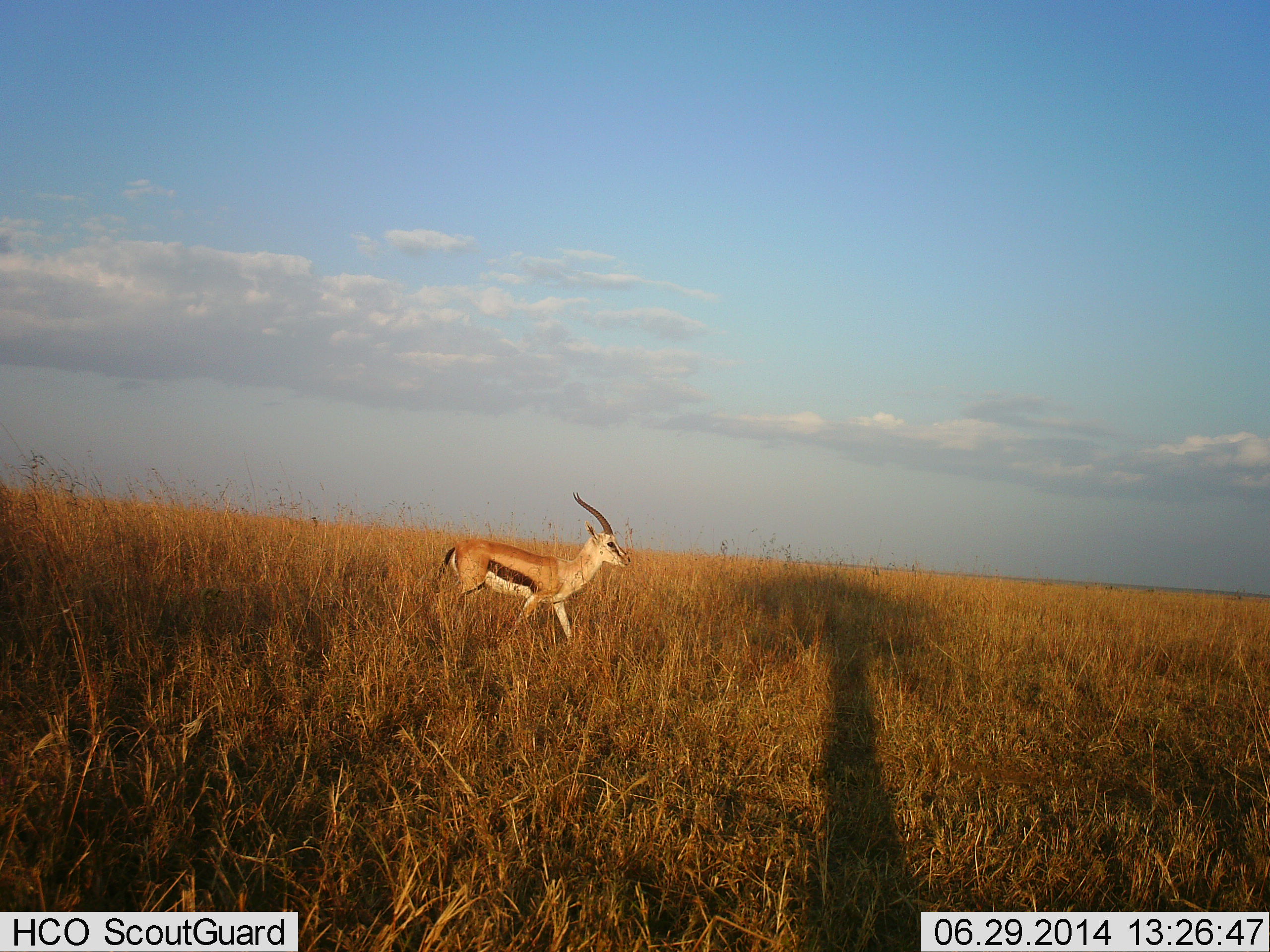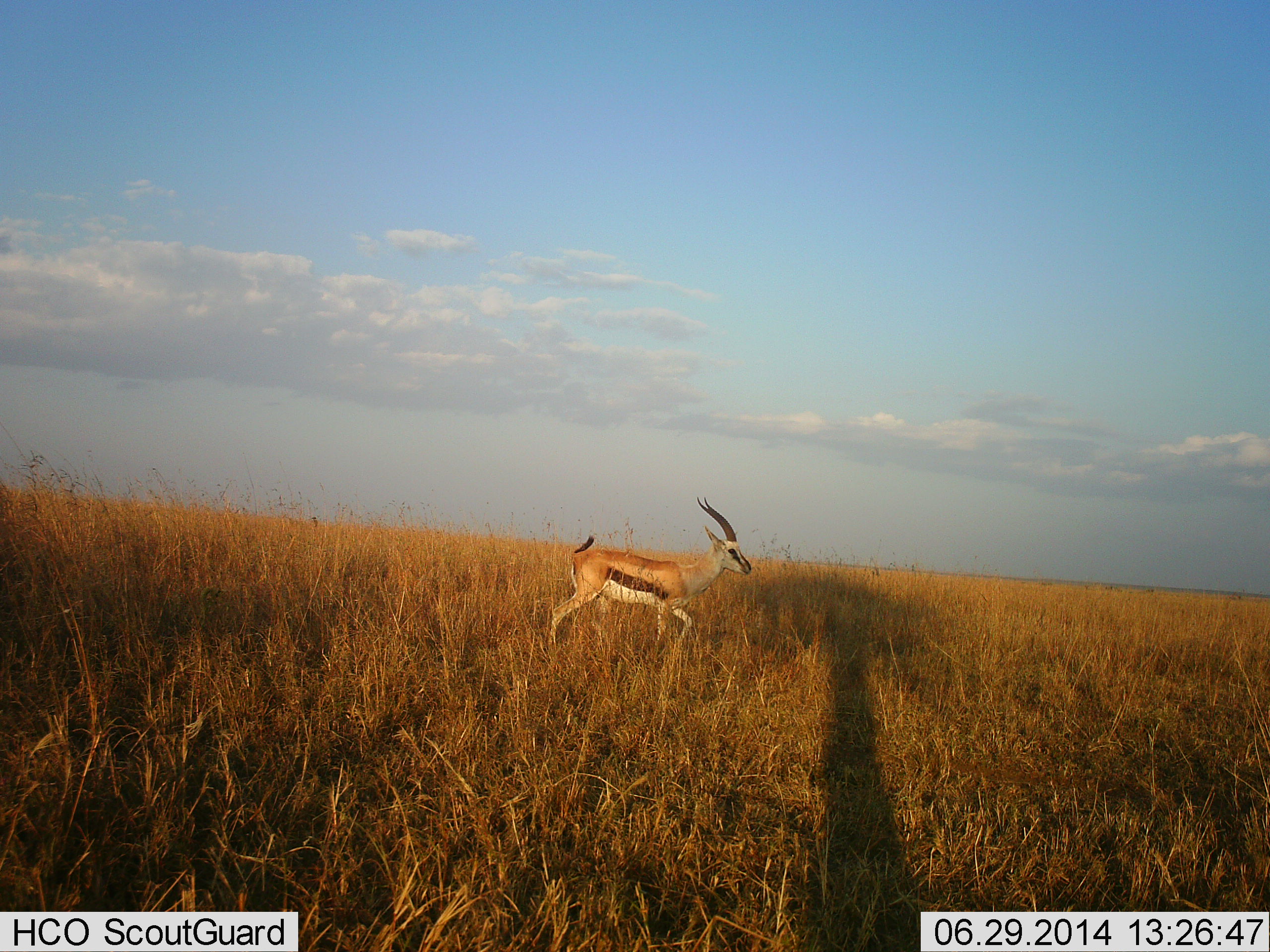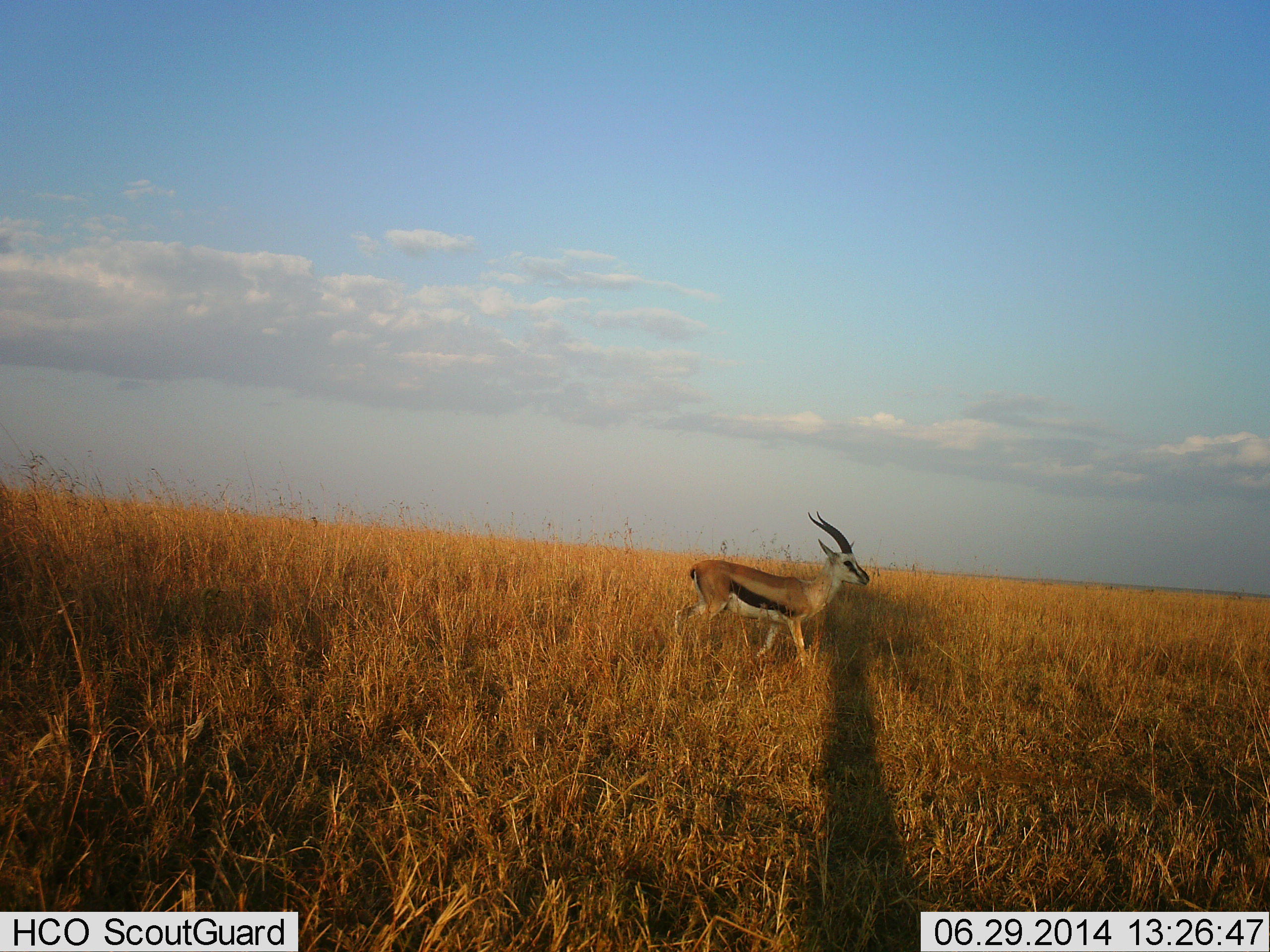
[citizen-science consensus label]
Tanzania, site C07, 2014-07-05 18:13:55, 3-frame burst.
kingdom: Animalia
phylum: Chordata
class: Mammalia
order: Artiodactyla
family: Bovidae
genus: Eudorcas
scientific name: Eudorcas thomsonii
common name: thomson's gazelle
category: gazellethomsons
Gazellethomsons (thomson's gazelle) (Eudorcas thomsonii), count 1. Behavior (volunteer vote fractions): standing 0%, resting 0%, moving 100%, interacting 0%. Young present (vote fraction): 0%. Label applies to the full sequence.